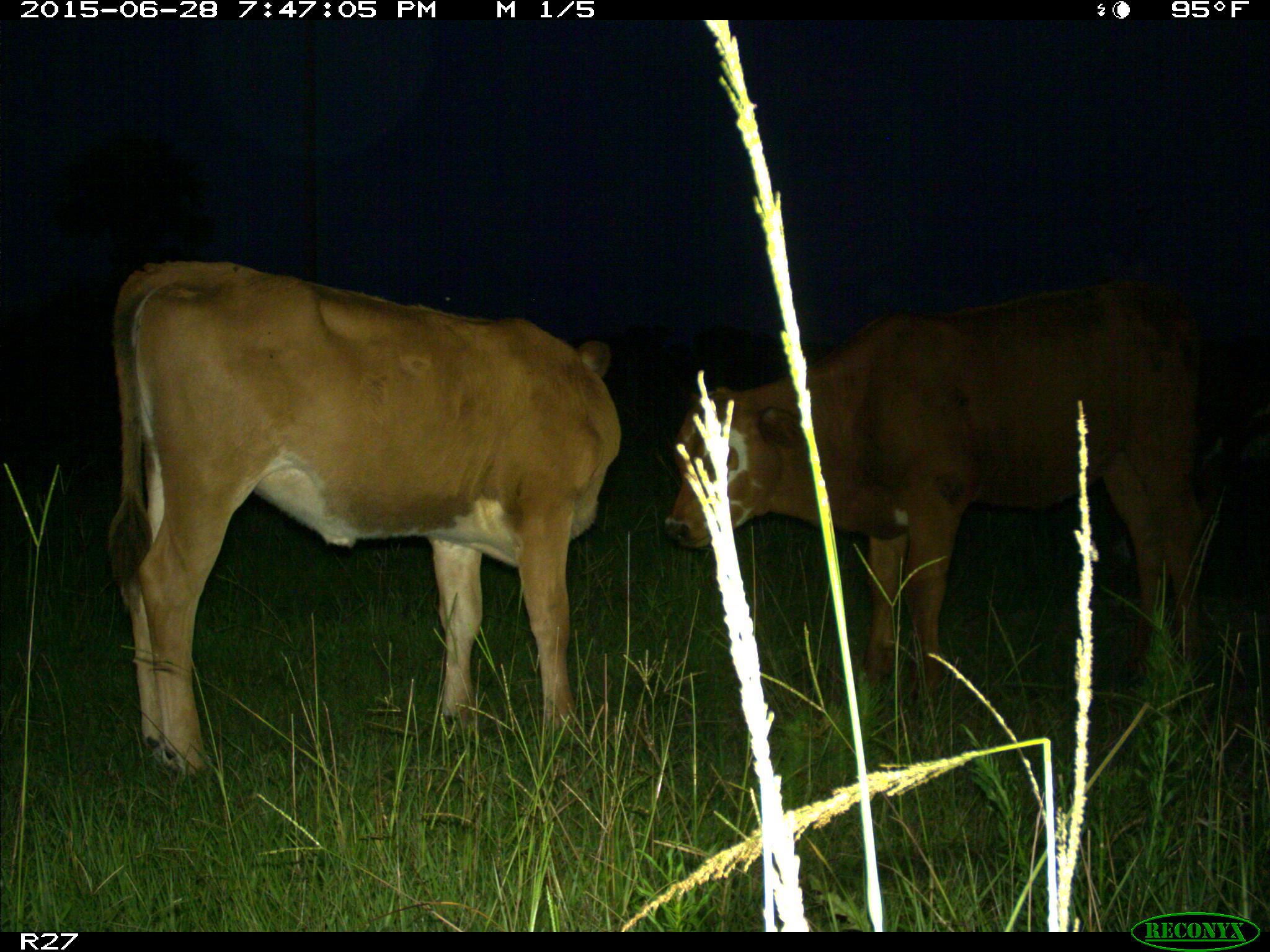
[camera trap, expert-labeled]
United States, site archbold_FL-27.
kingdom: Animalia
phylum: Chordata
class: Mammalia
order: Artiodactyla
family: Bovidae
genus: Bos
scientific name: Bos taurus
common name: domestic cow